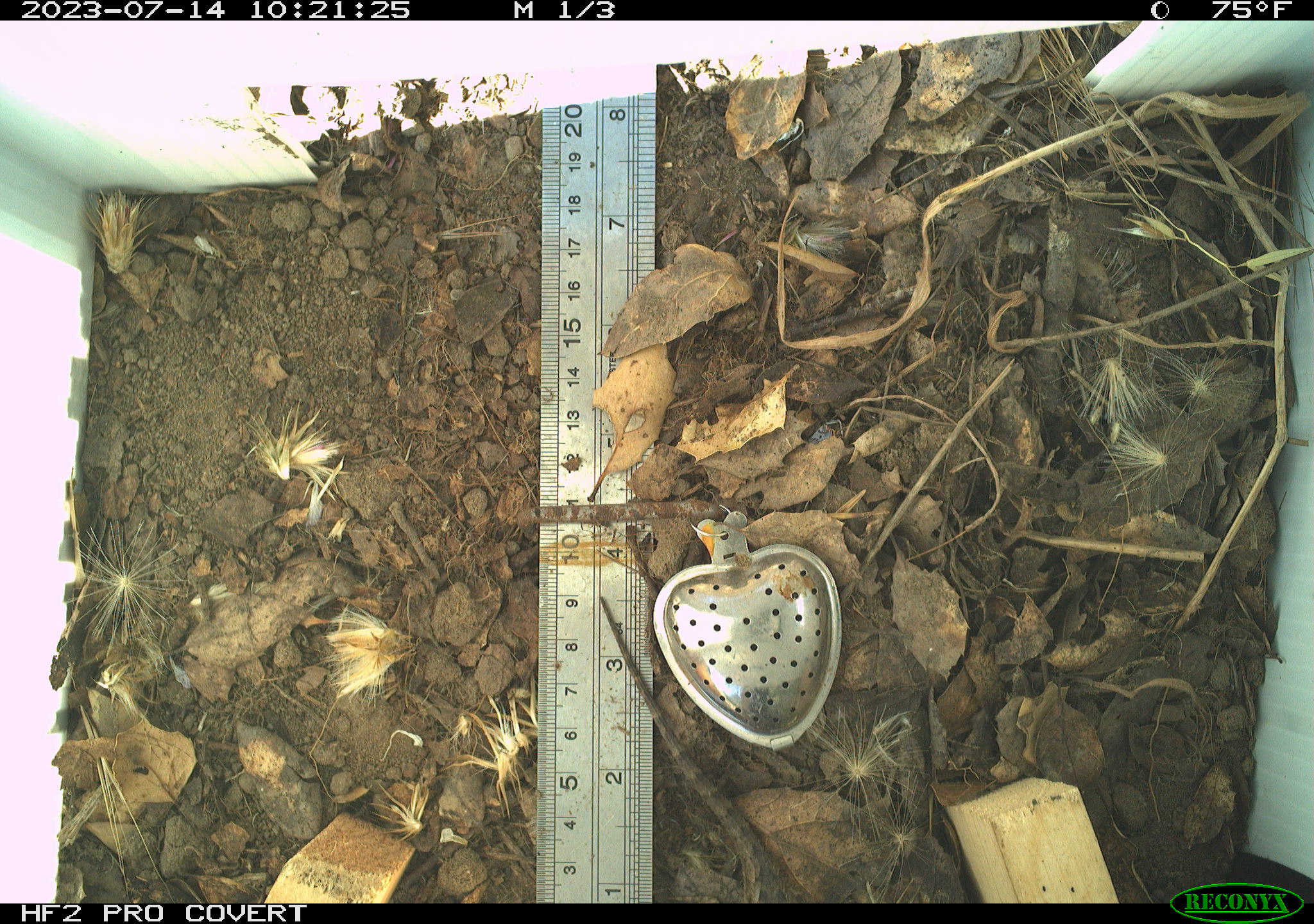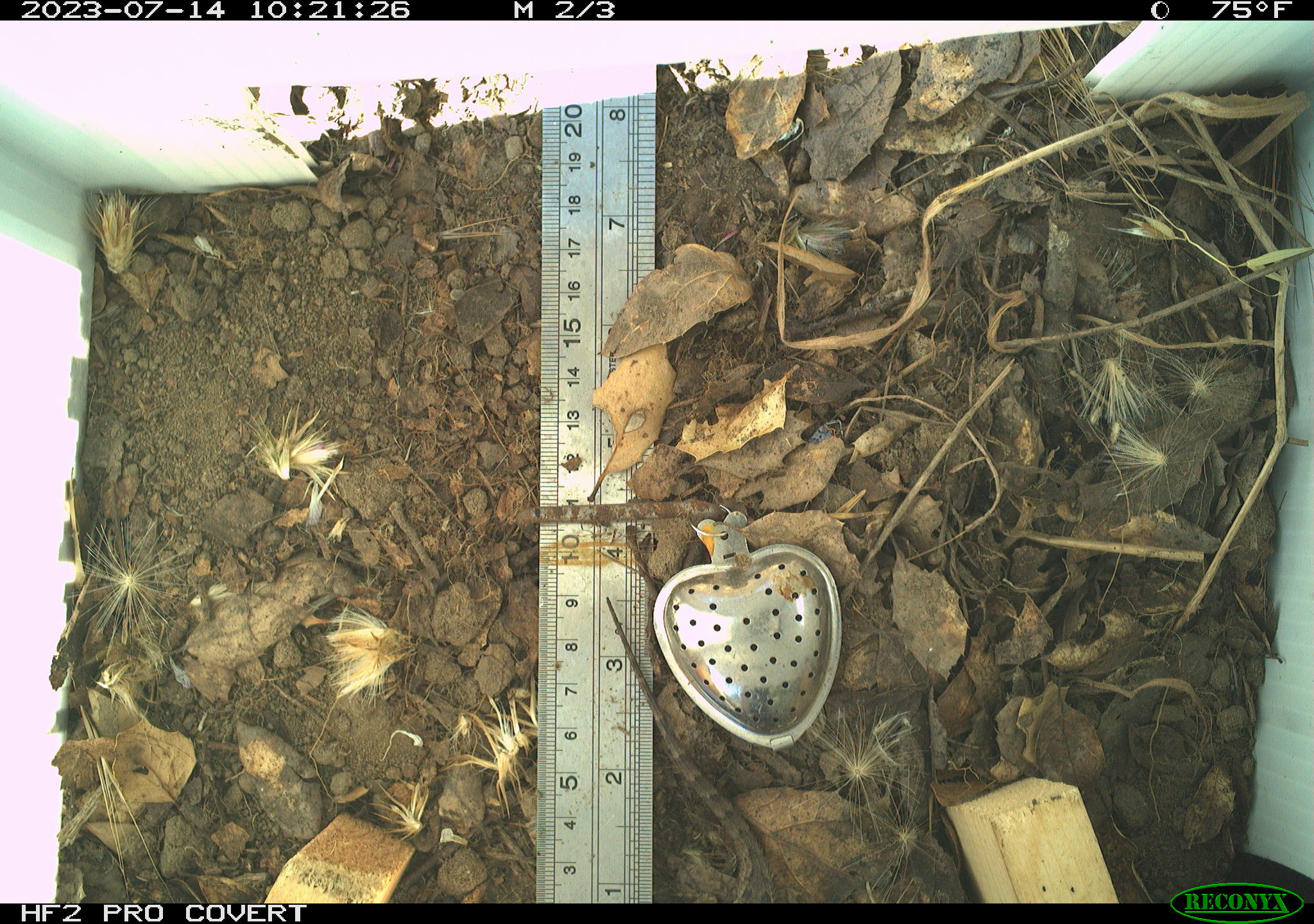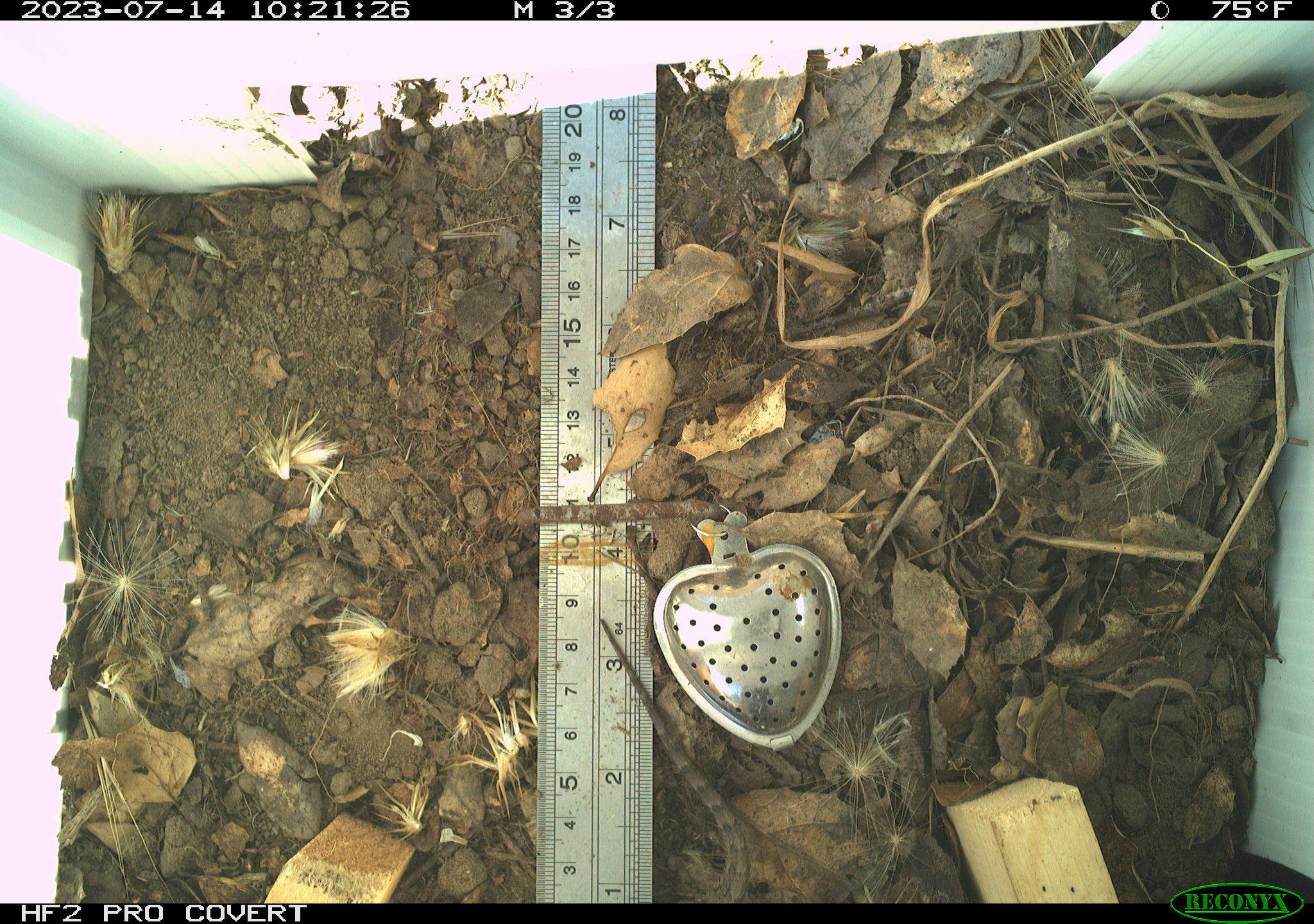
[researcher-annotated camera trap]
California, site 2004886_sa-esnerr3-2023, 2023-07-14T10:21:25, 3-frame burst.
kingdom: Animalia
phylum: Chordata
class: Reptilia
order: Squamata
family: Phrynosomatidae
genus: Sceloporus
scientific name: Sceloporus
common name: spiny lizards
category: sceloporus species